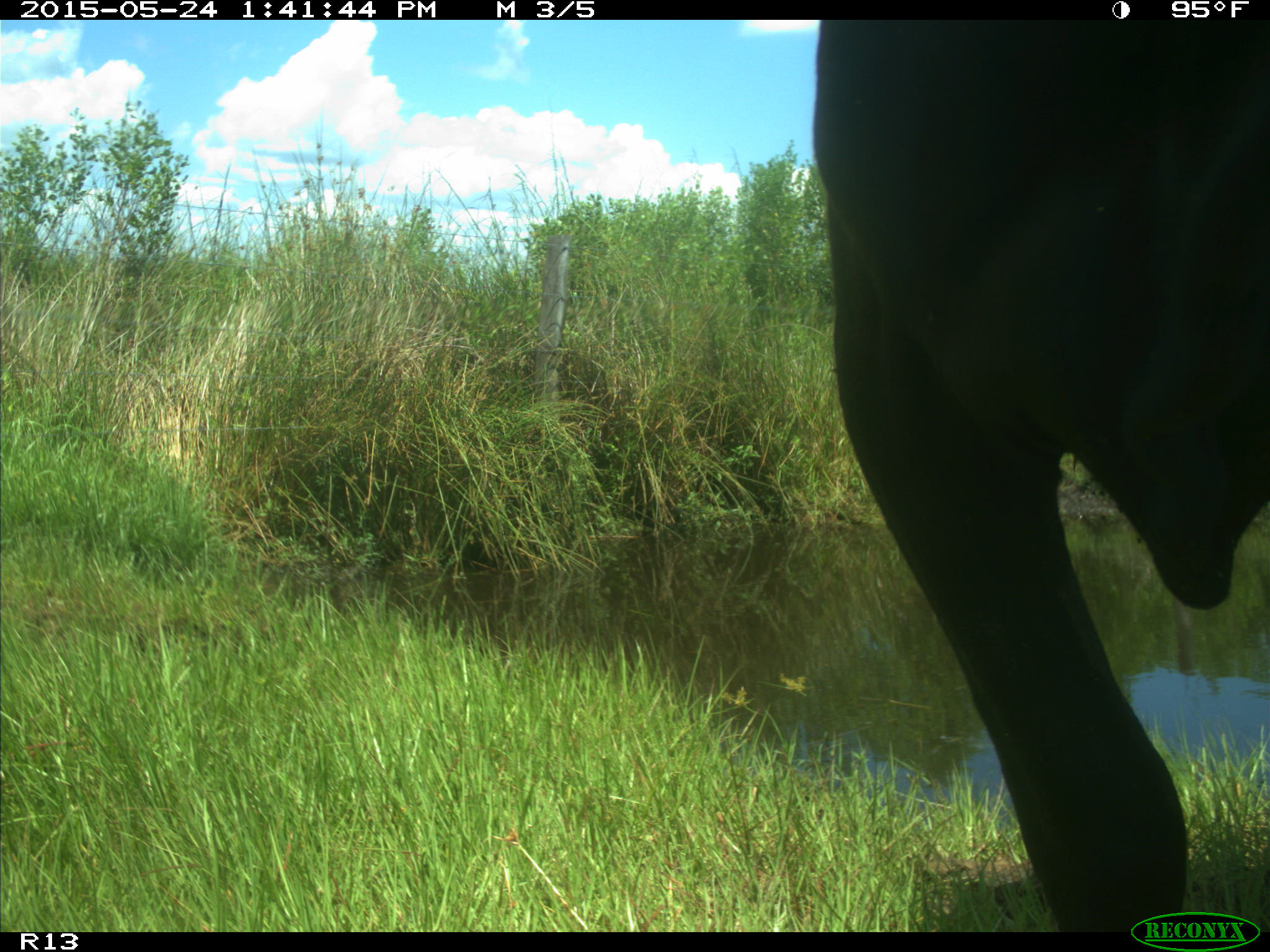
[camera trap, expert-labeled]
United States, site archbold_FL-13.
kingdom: Animalia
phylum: Chordata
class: Mammalia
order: Artiodactyla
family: Bovidae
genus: Bos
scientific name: Bos taurus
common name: domestic cow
Bos taurus (domestic cow).